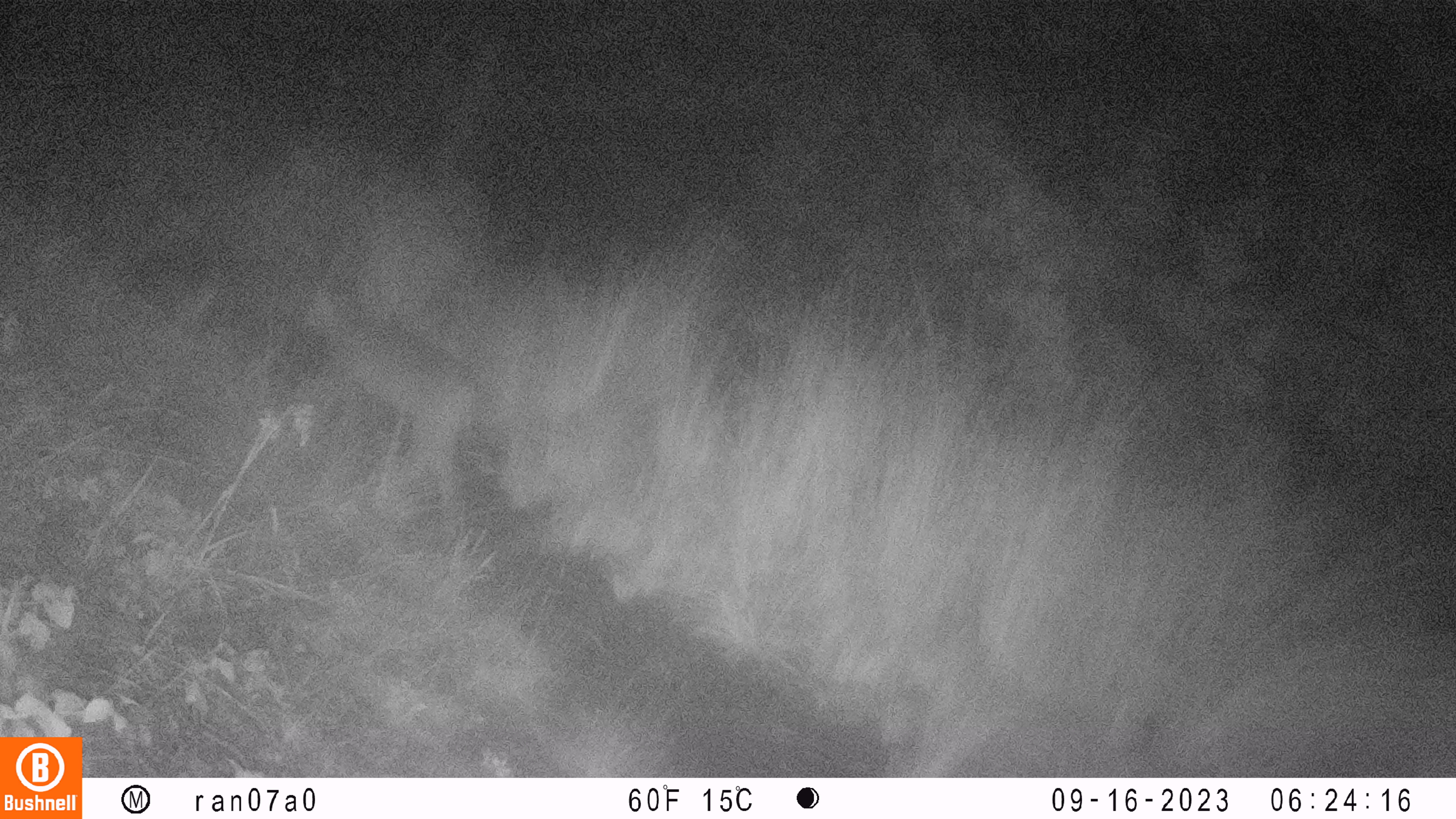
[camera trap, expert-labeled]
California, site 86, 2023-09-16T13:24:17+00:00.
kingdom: Animalia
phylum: Chordata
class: Mammalia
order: Carnivora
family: Felidae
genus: Lynx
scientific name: Lynx rufus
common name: bobcat